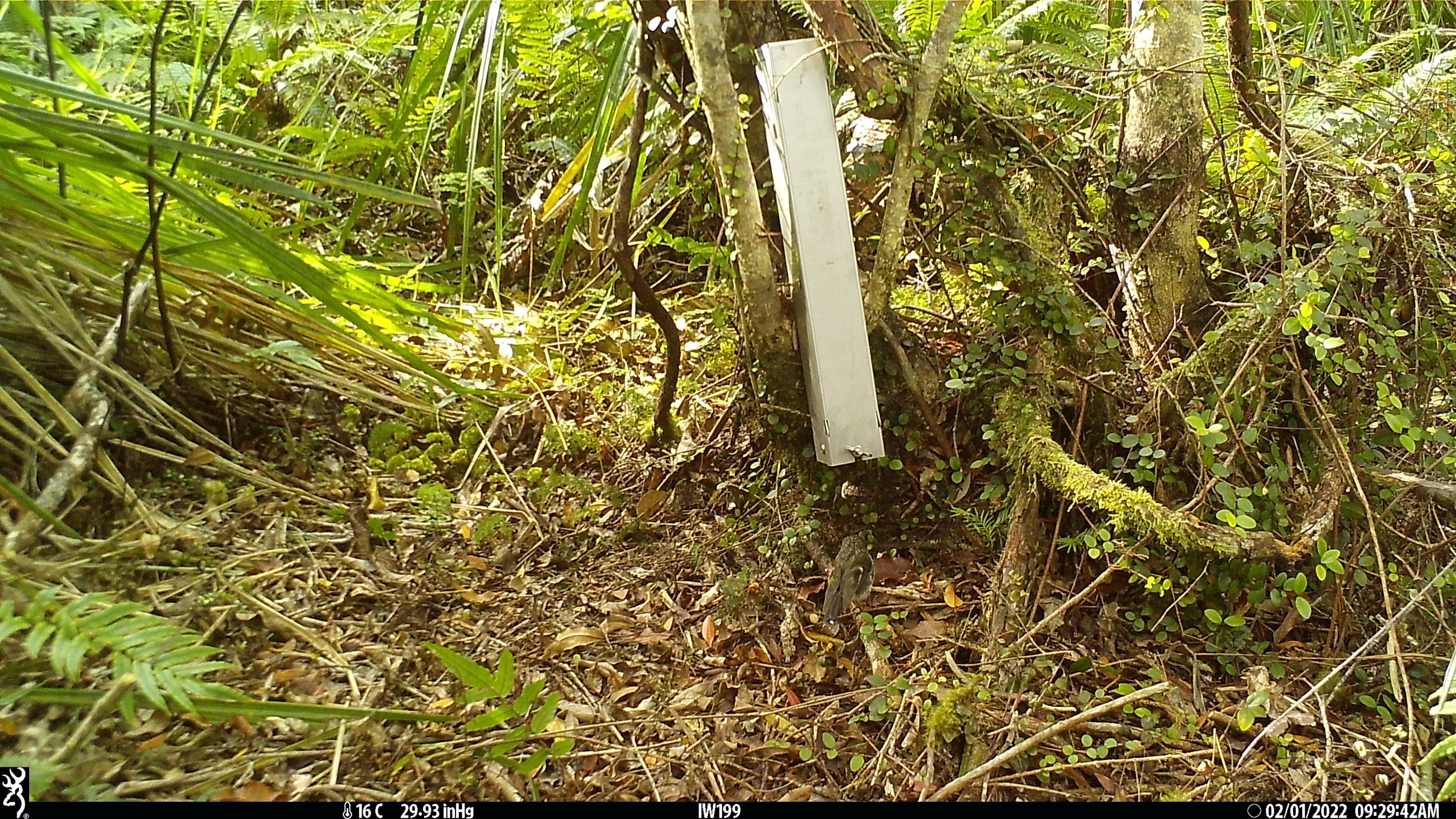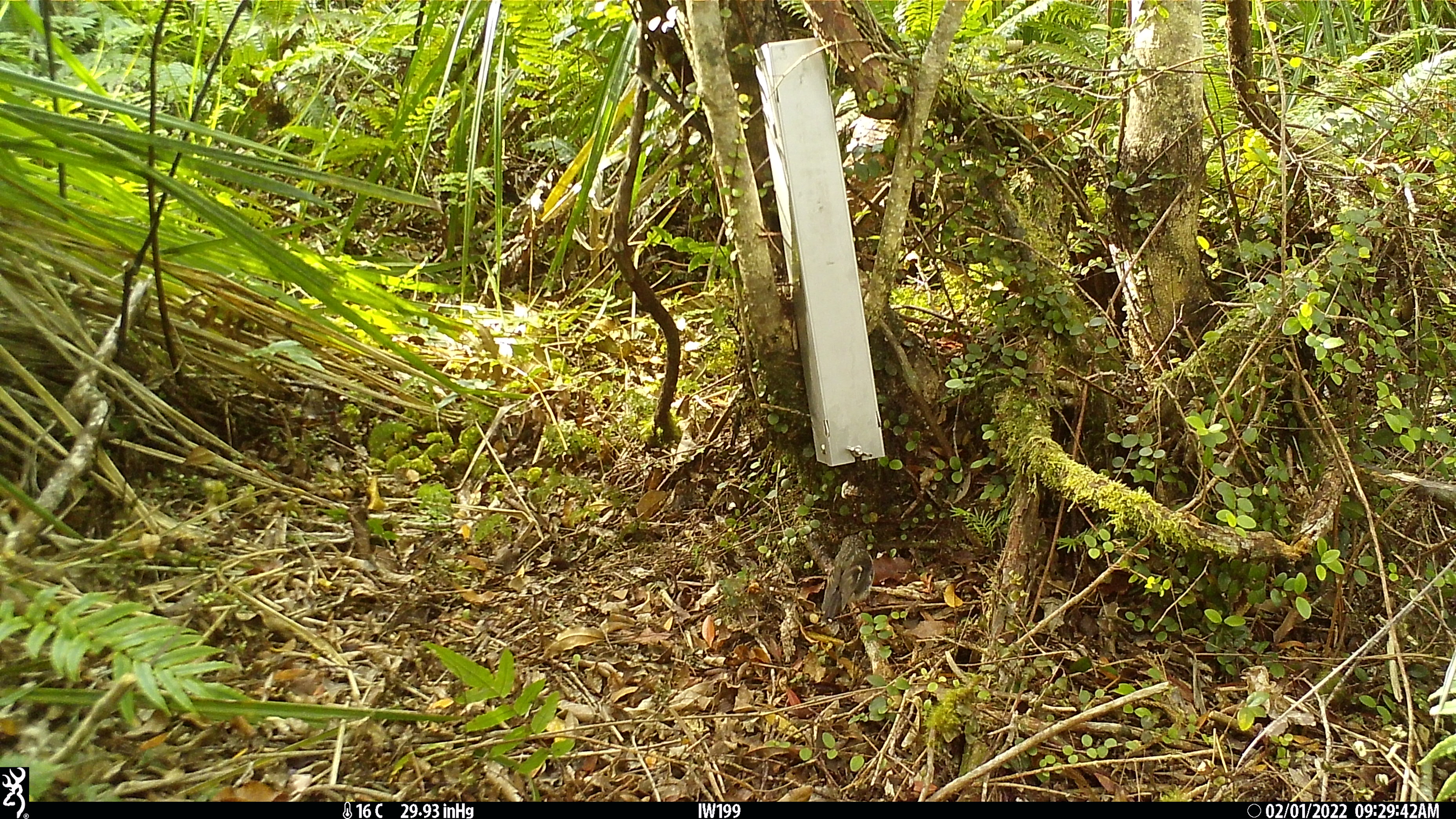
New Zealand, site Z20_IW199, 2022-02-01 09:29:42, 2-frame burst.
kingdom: Animalia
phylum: Chordata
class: Aves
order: Passeriformes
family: Petroicidae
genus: Petroica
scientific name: Petroica macrocephala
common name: tomtit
Tomtit (Petroica macrocephala).